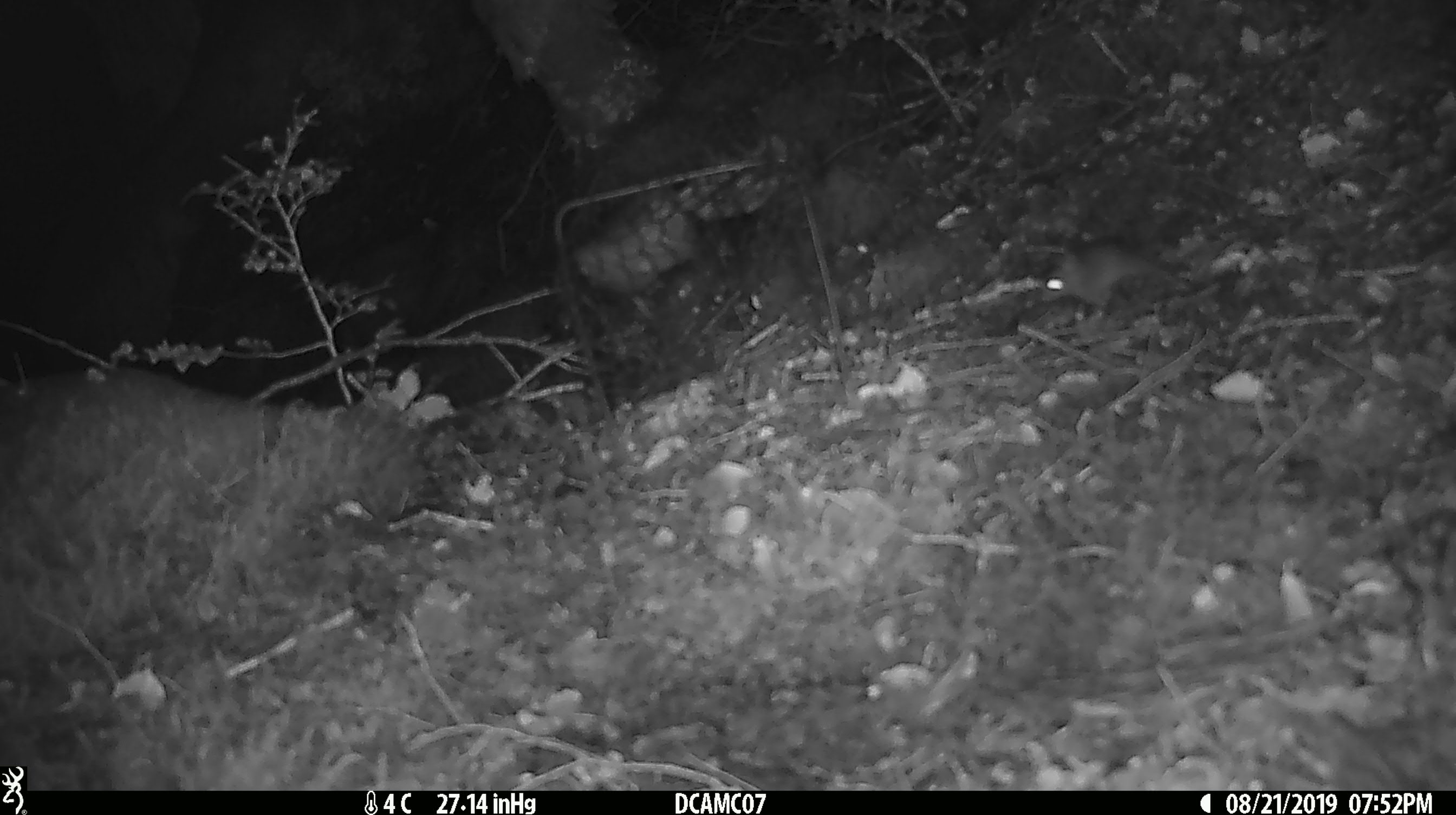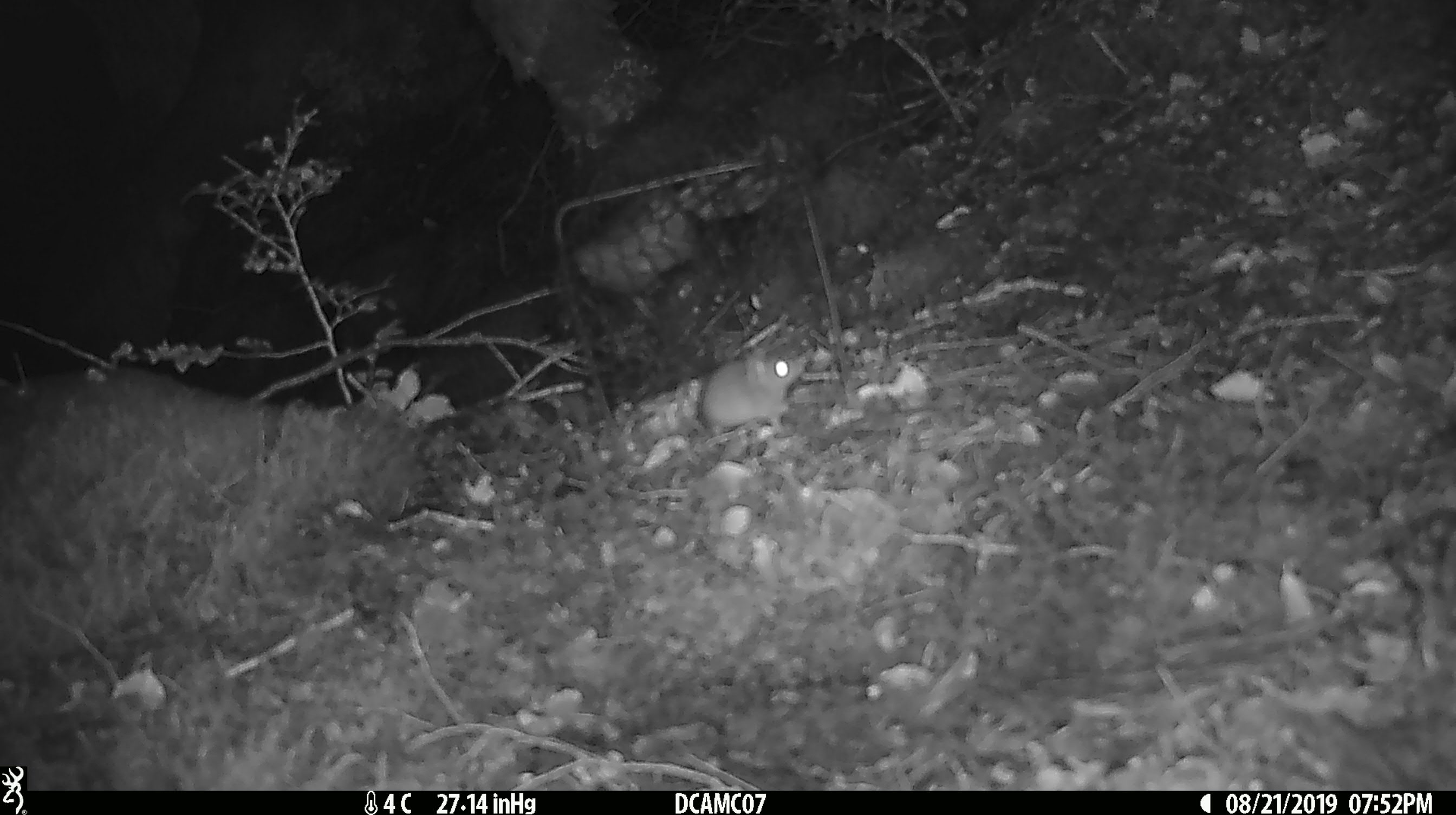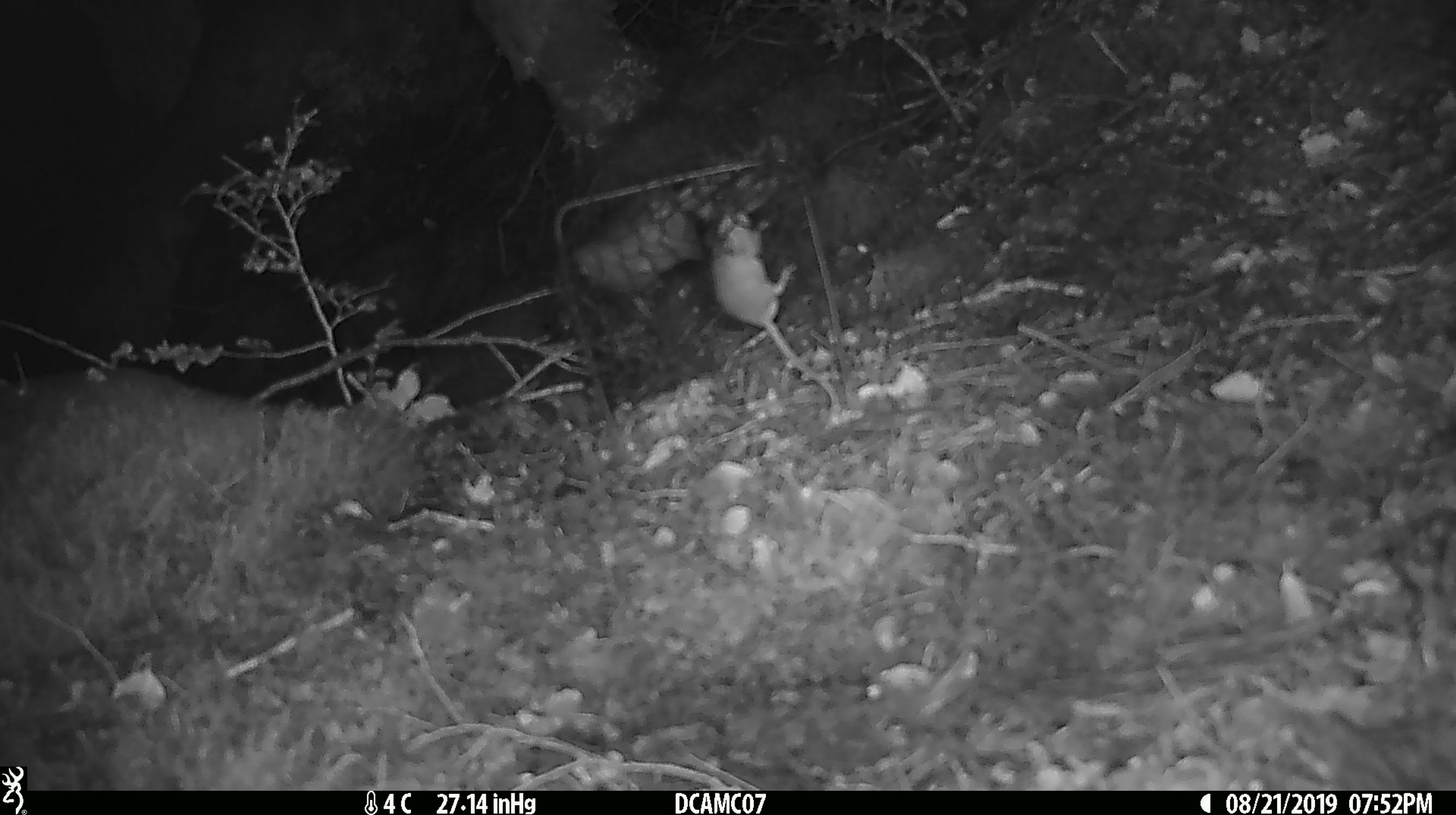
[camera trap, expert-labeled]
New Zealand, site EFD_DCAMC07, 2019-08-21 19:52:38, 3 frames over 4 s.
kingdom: Animalia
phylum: Chordata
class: Mammalia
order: Rodentia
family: Muridae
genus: Mus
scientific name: Mus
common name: mouse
Mouse (Mus).